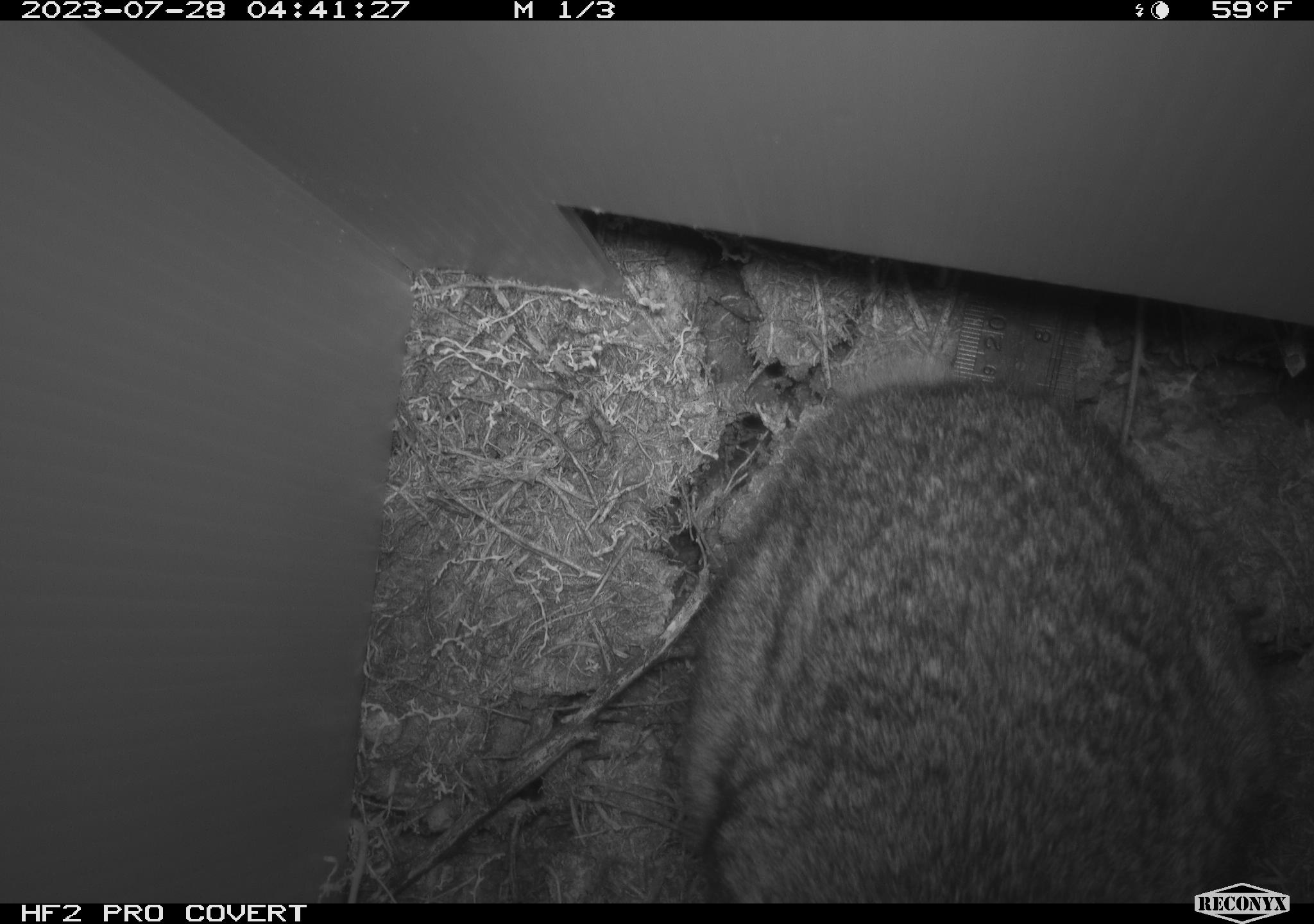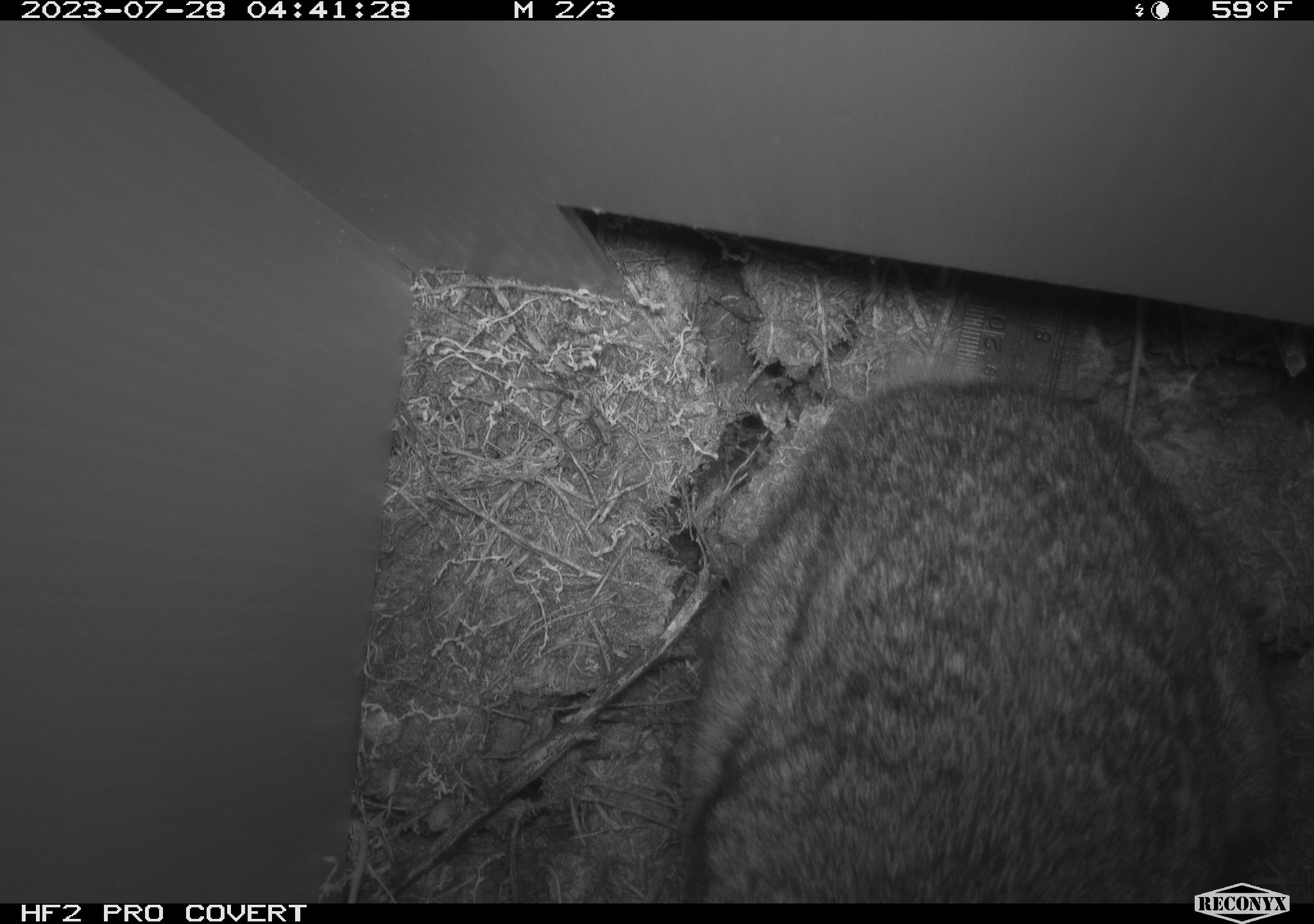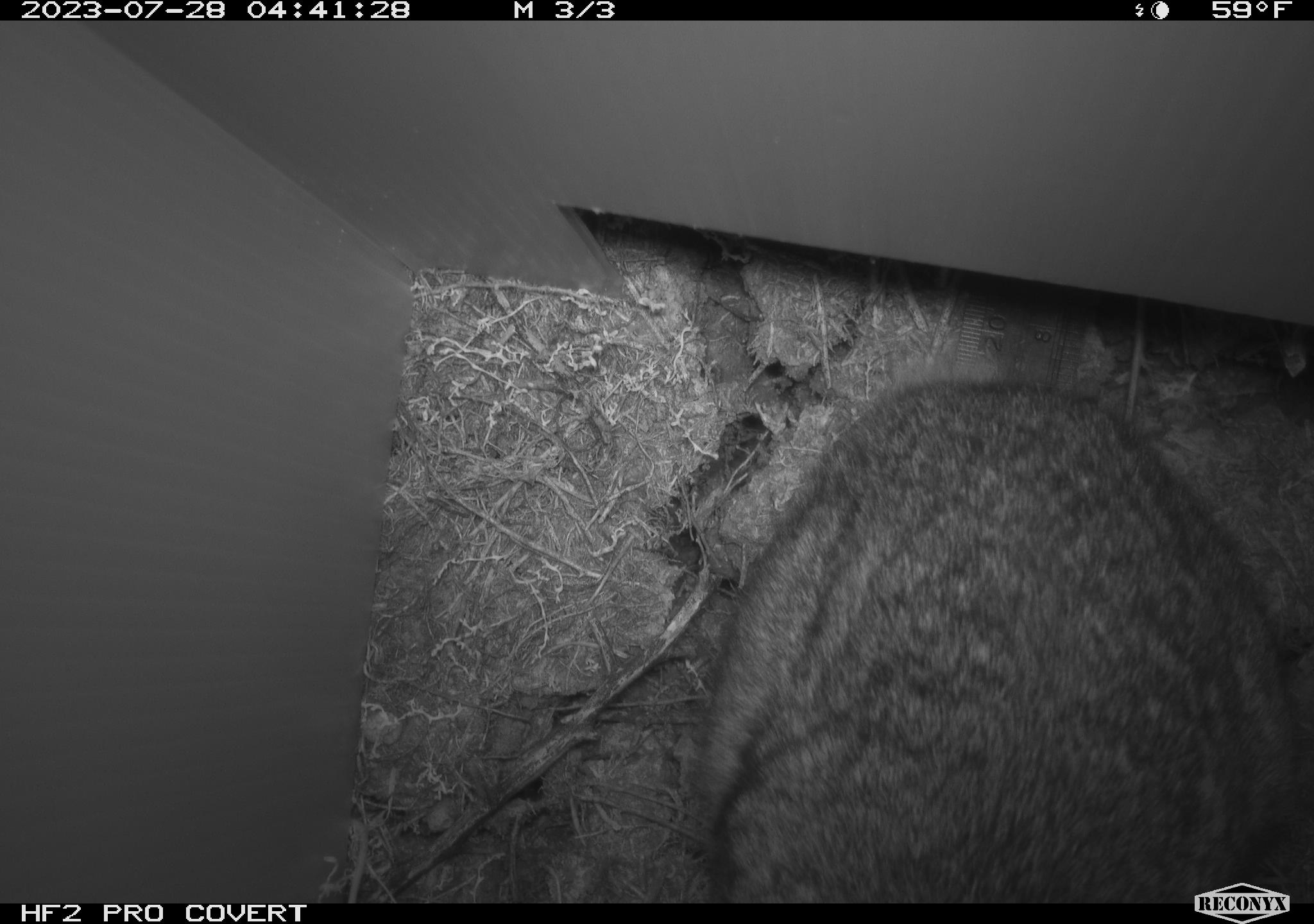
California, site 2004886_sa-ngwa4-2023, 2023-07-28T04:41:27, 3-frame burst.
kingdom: Animalia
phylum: Chordata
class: Mammalia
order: Lagomorpha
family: Leporidae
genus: Sylvilagus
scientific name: Sylvilagus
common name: cottontail rabbits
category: sylvilagus species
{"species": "sylvilagus species (cottontail rabbits) (Sylvilagus)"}